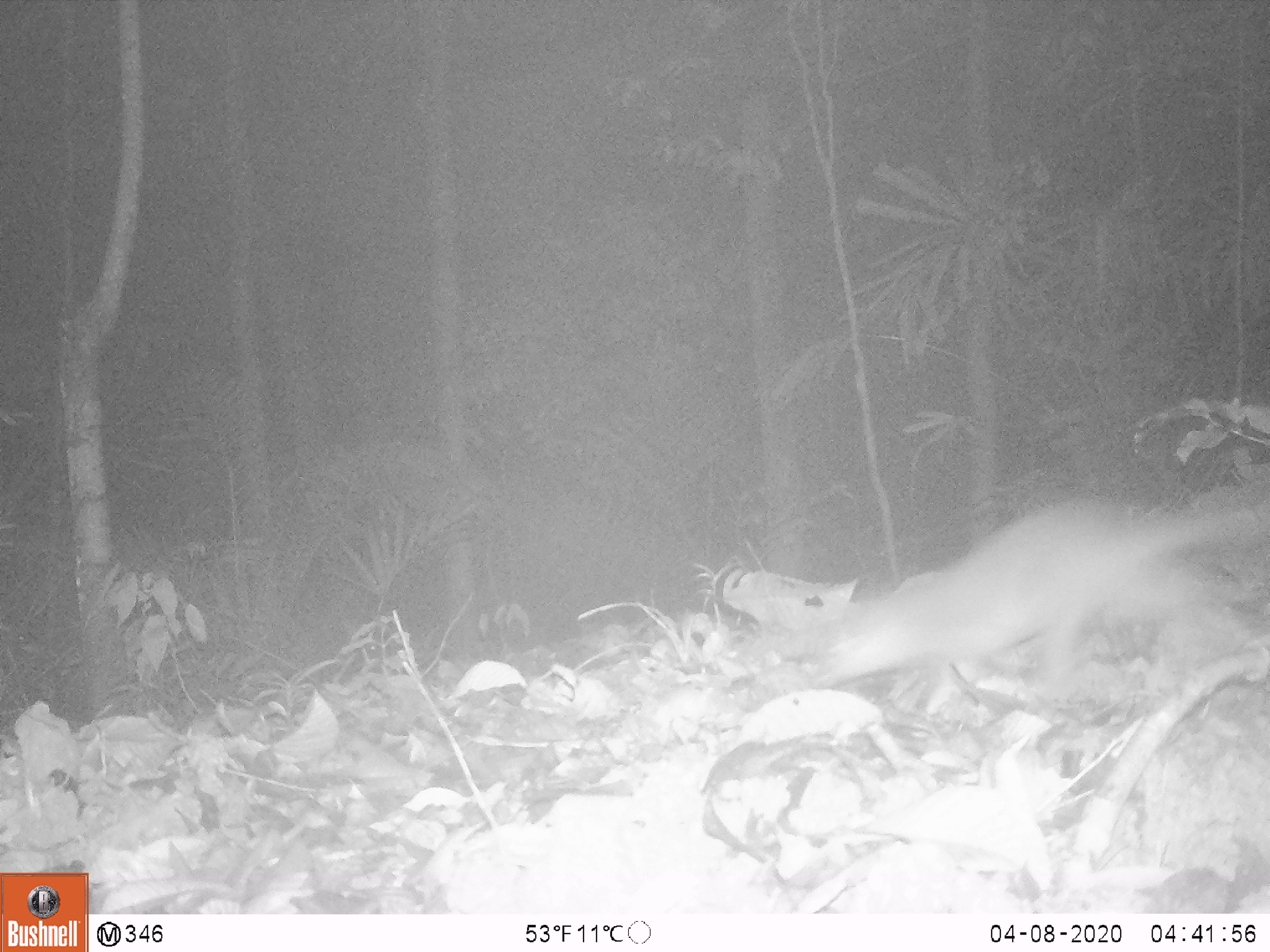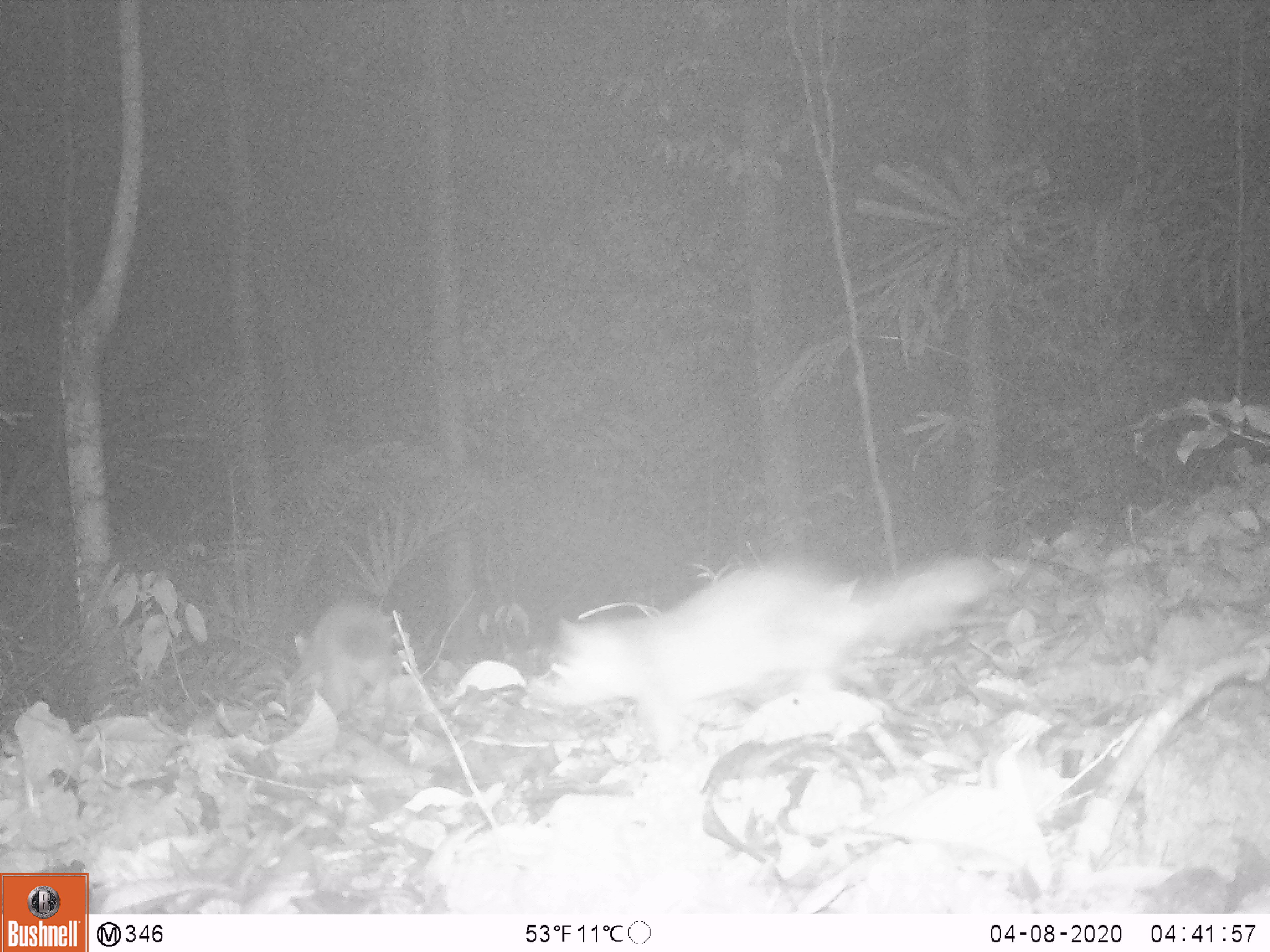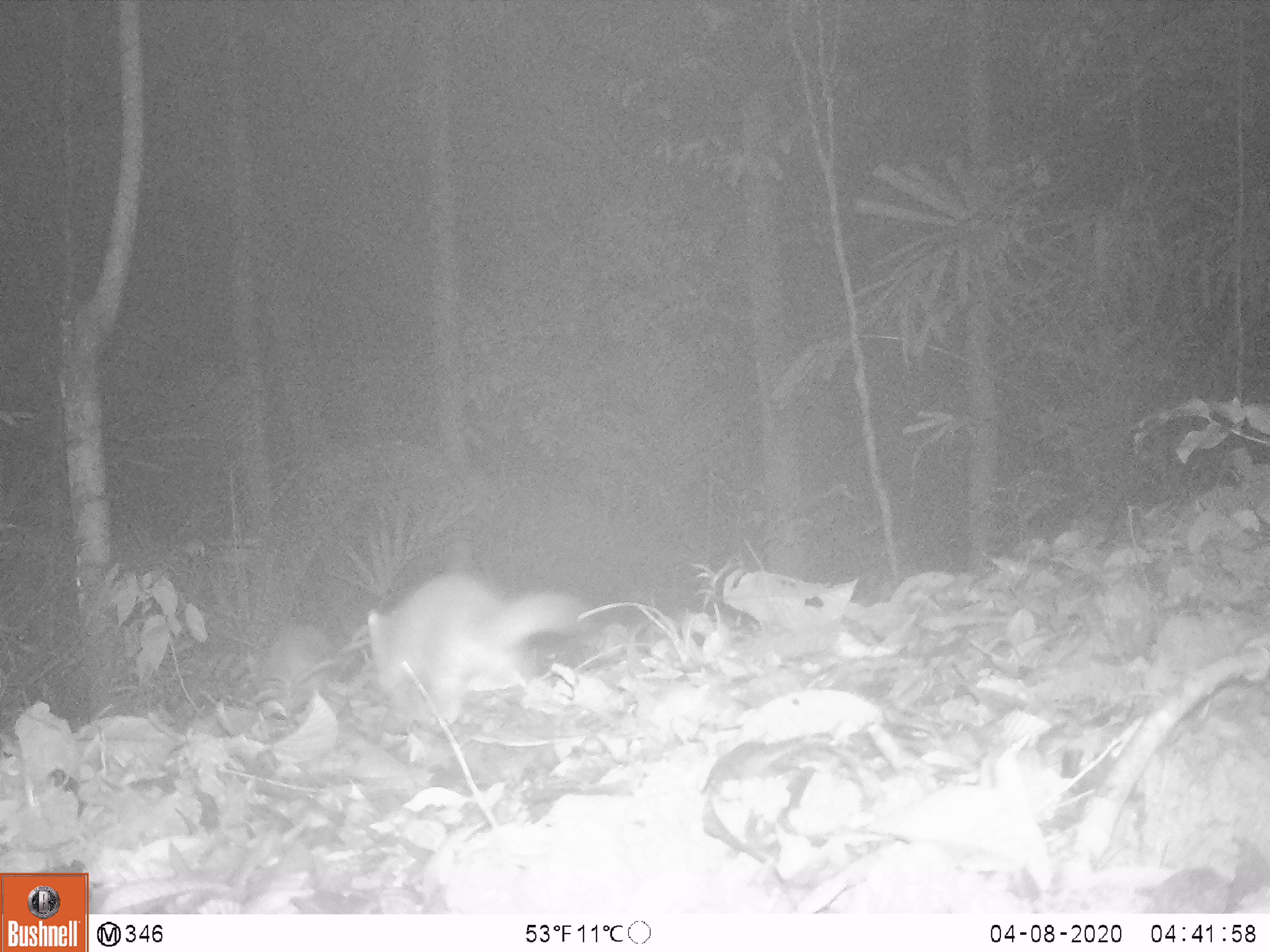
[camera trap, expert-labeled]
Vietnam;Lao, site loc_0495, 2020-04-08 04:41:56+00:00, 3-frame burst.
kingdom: Animalia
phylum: Chordata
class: Mammalia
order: Carnivora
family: Mustelidae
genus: Melogale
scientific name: Melogale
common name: ferret badger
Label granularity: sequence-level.